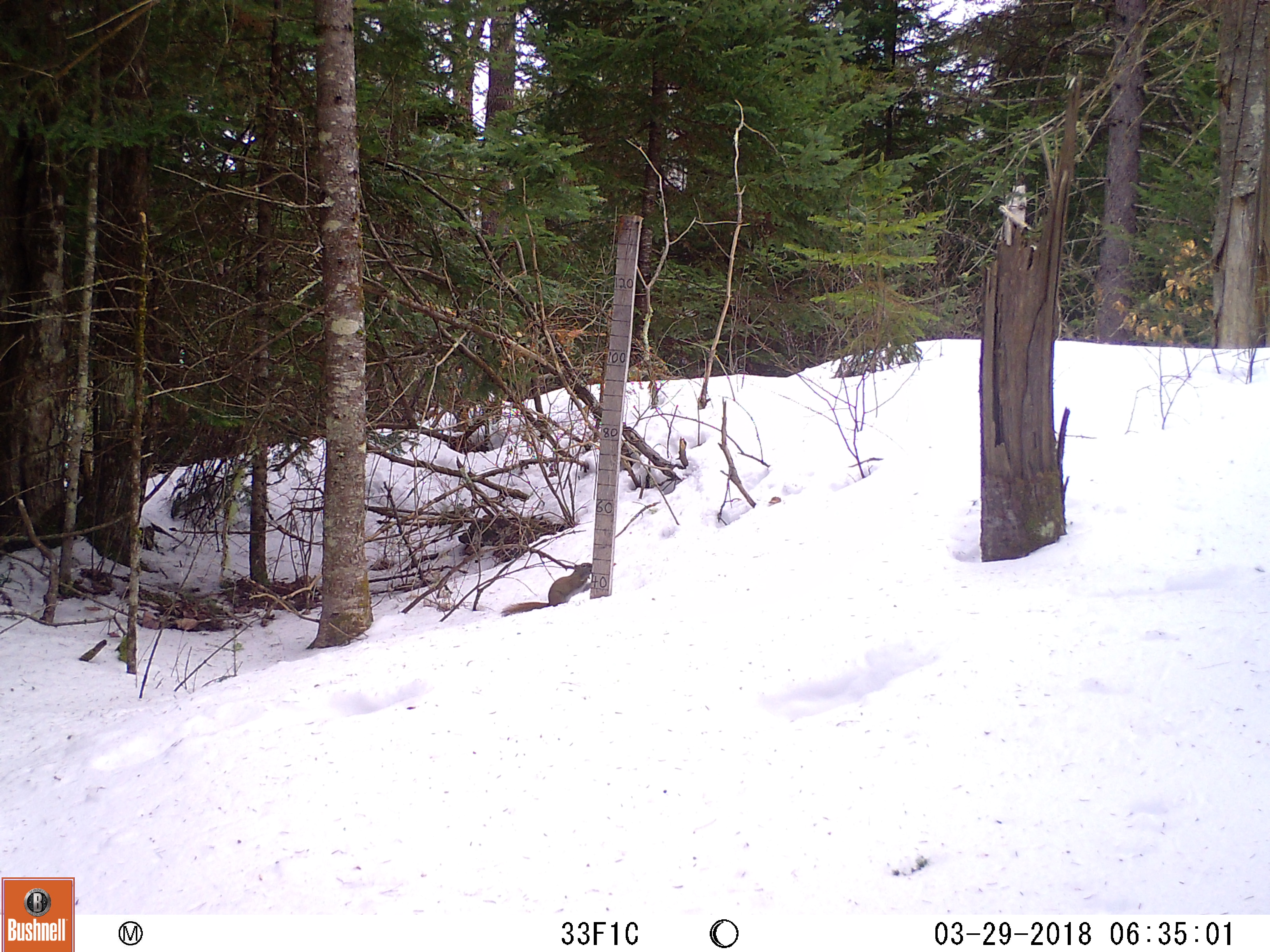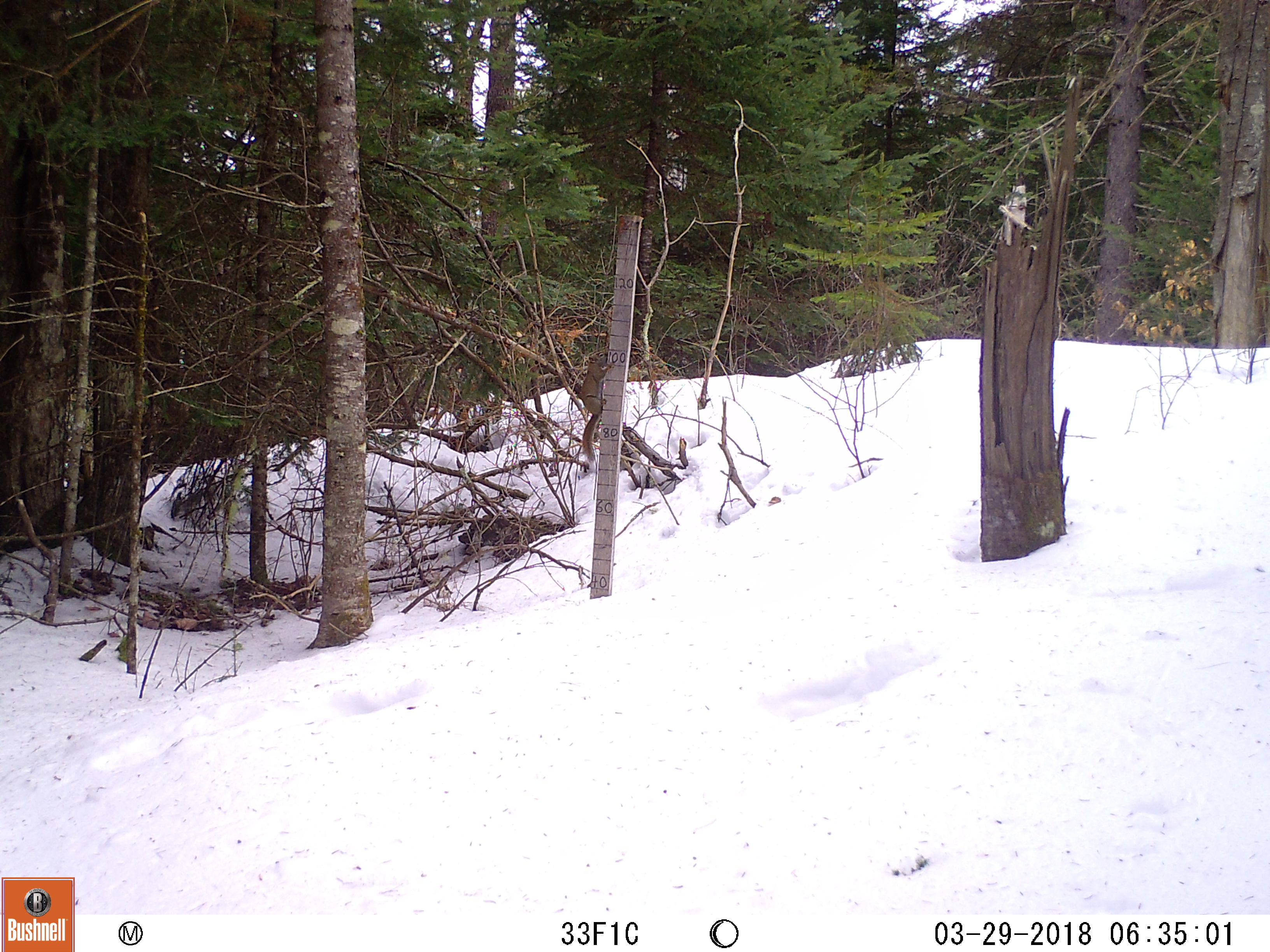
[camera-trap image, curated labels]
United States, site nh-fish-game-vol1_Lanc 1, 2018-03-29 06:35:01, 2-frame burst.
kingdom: Animalia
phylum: Chordata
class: Mammalia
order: Rodentia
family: Sciuridae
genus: Tamiasciurus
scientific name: Tamiasciurus hudsonicus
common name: red squirrel